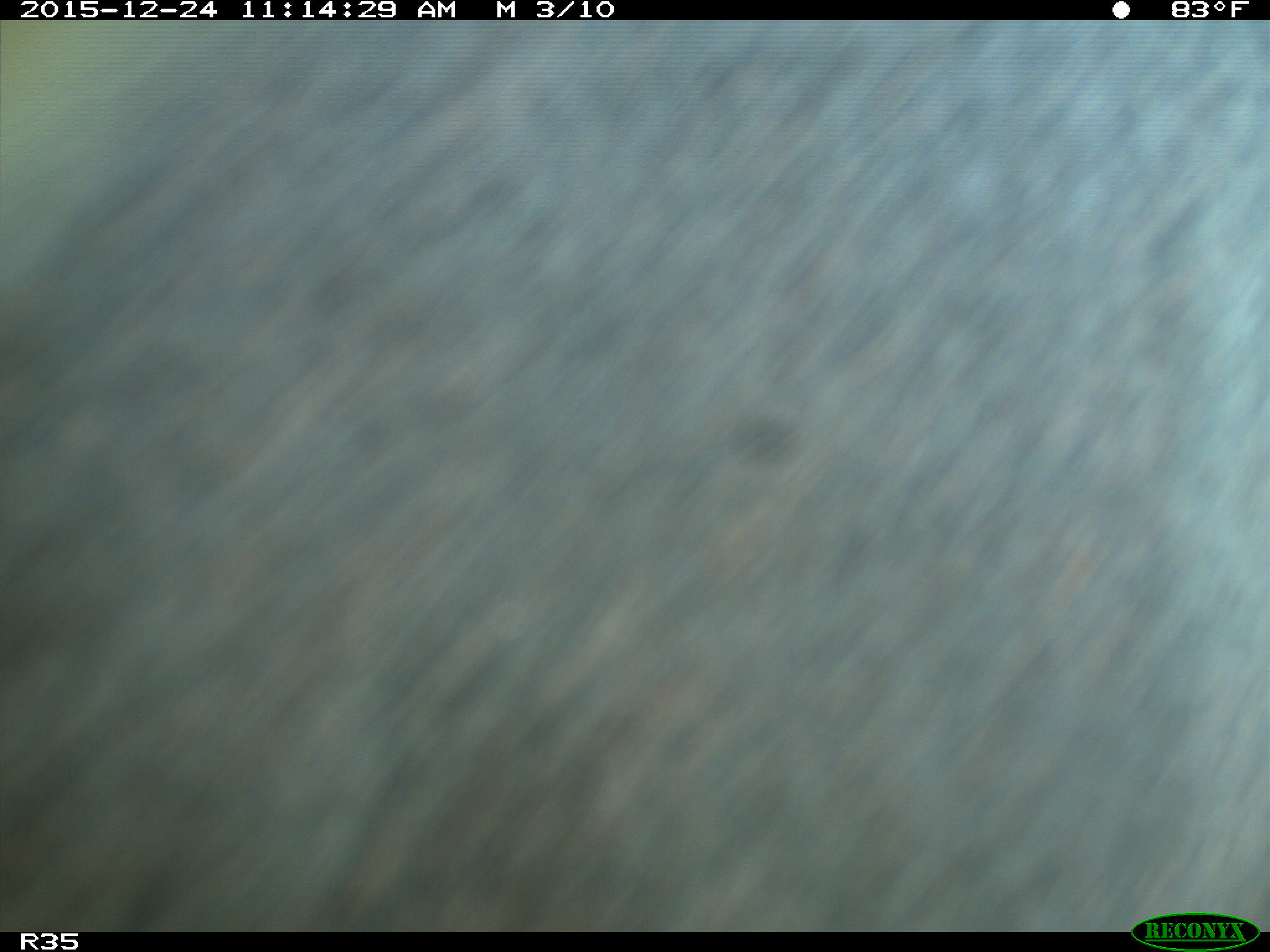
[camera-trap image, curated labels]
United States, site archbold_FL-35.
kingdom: Animalia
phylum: Chordata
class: Mammalia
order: Artiodactyla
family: Bovidae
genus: Bos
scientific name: Bos taurus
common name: domestic cow